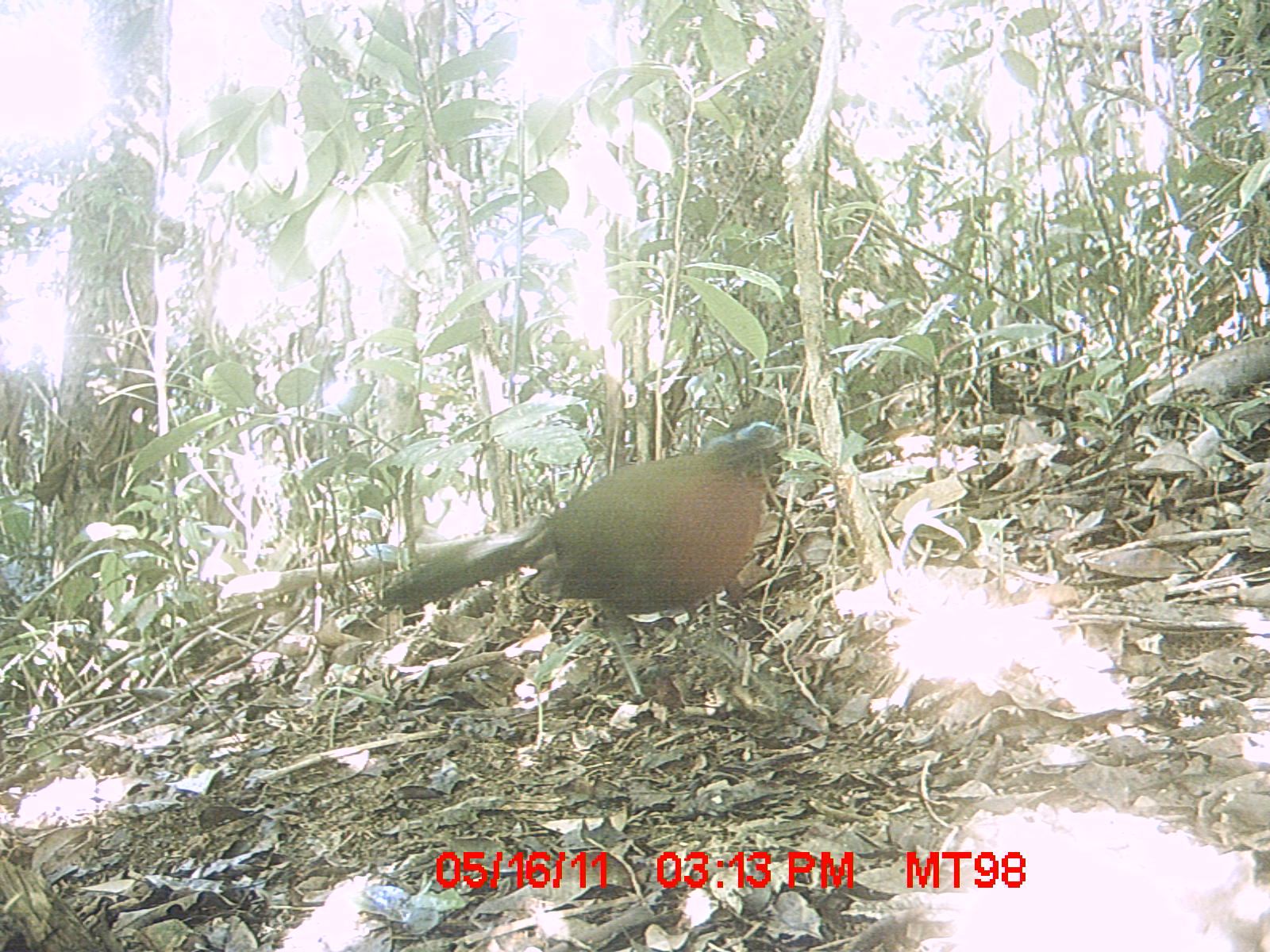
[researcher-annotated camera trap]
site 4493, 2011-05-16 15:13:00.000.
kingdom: Animalia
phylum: Chordata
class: Aves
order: Cuculiformes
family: Cuculidae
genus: Coua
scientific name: Coua serriana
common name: red-breasted coua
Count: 1.